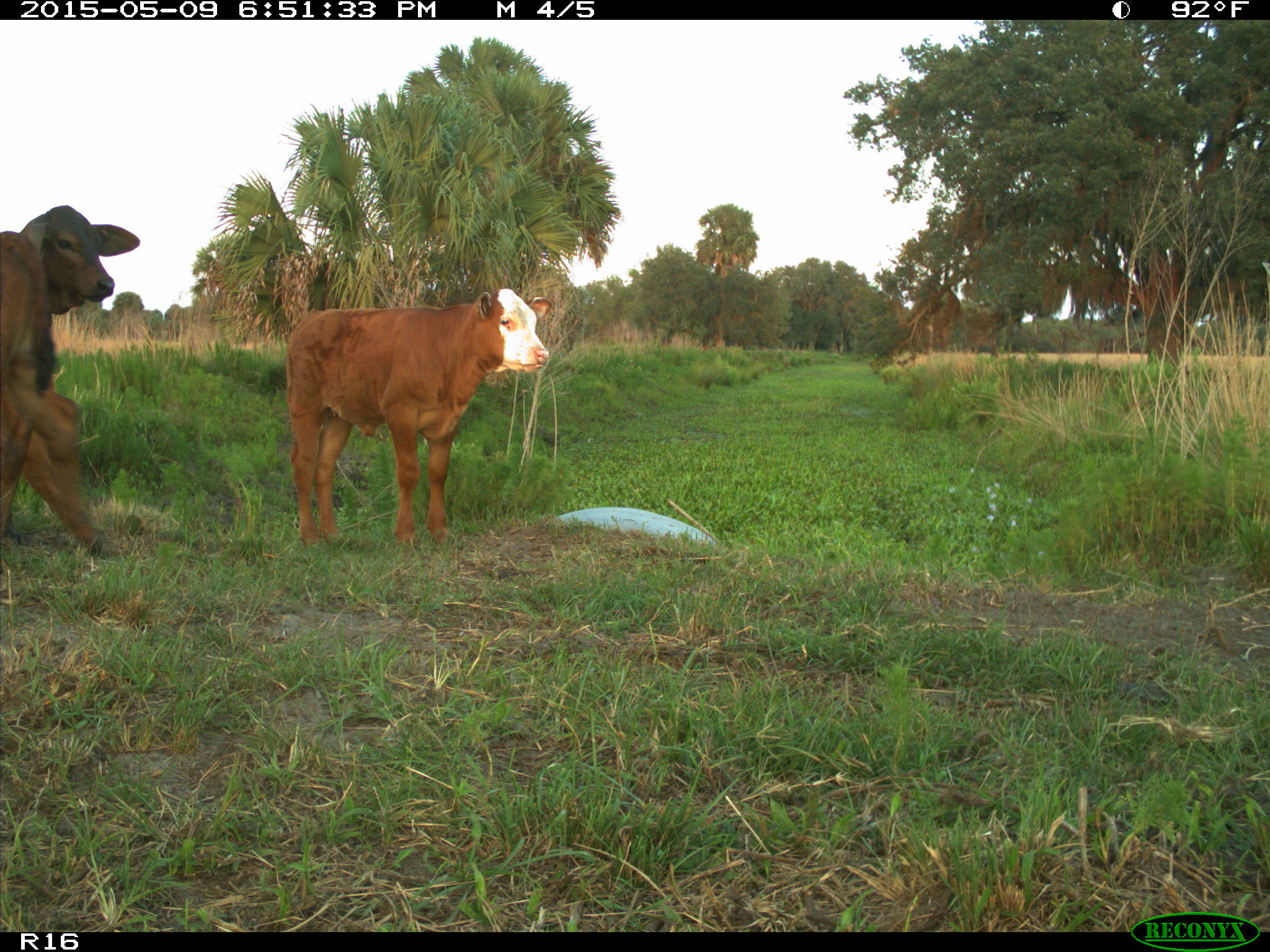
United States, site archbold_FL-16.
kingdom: Animalia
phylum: Chordata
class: Mammalia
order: Artiodactyla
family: Bovidae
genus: Bos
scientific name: Bos taurus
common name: domestic cow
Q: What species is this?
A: Bos taurus (domestic cow).